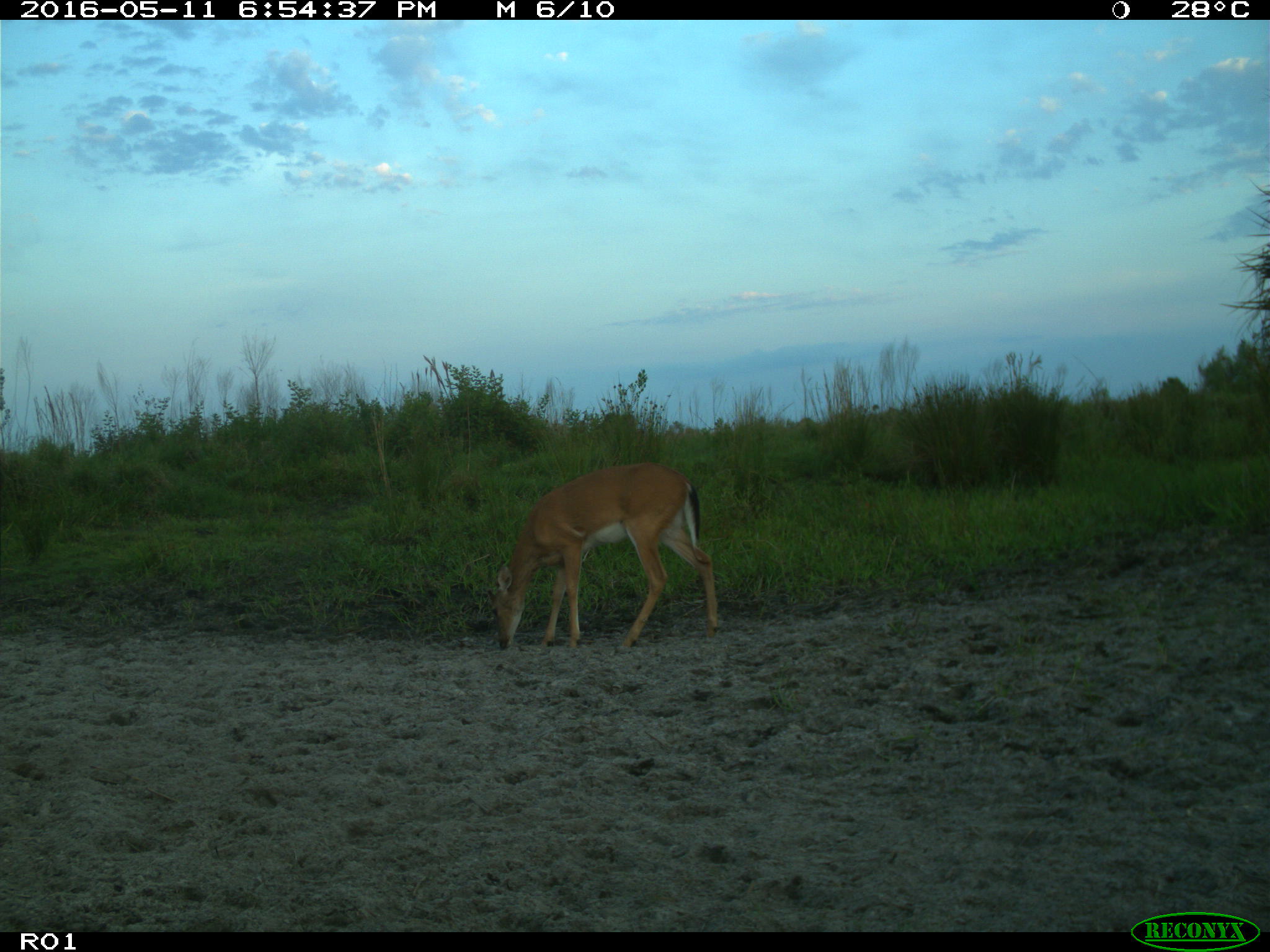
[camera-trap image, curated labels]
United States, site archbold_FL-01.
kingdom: Animalia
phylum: Chordata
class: Mammalia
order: Artiodactyla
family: Bovidae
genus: Bos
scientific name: Bos taurus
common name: domestic cow